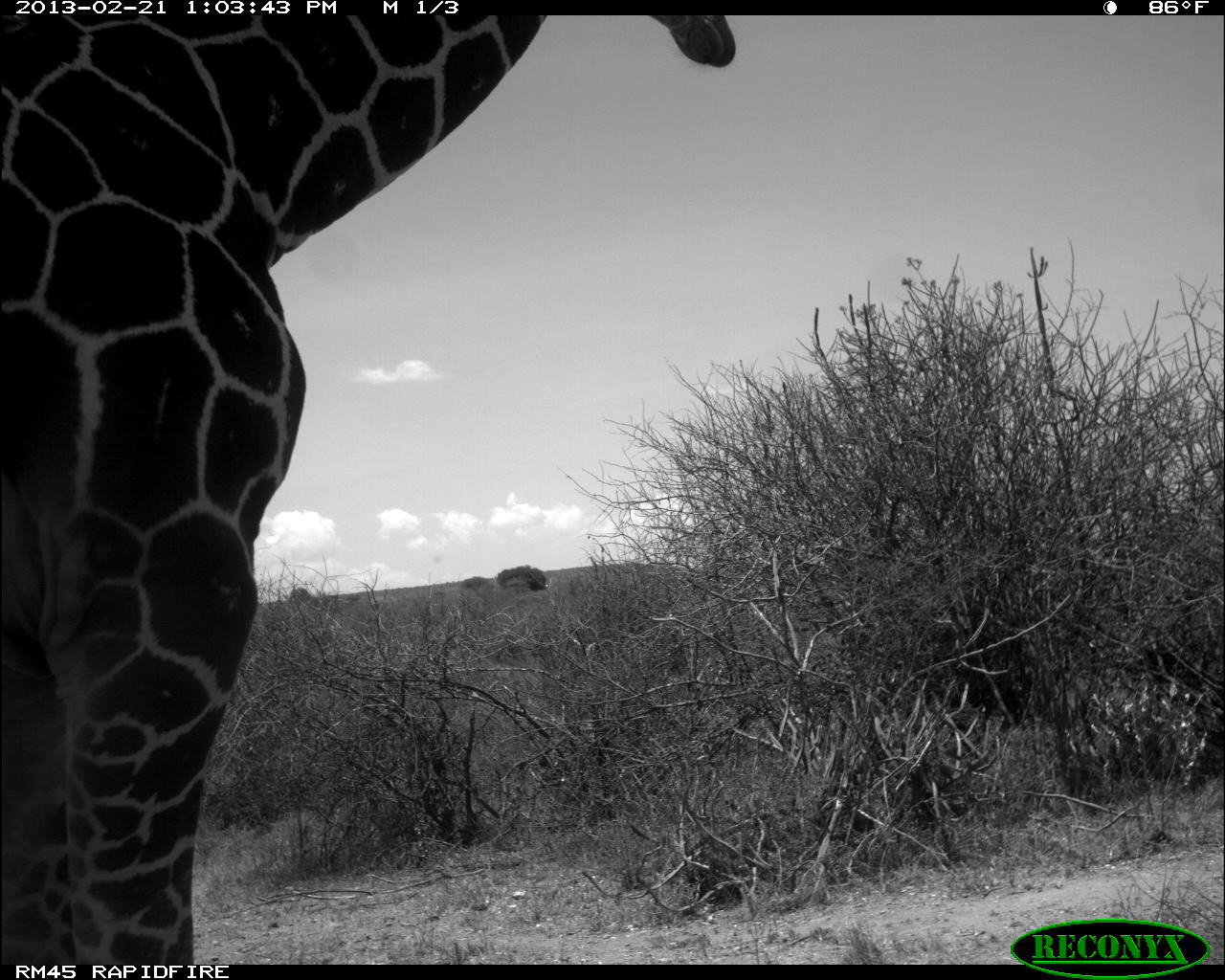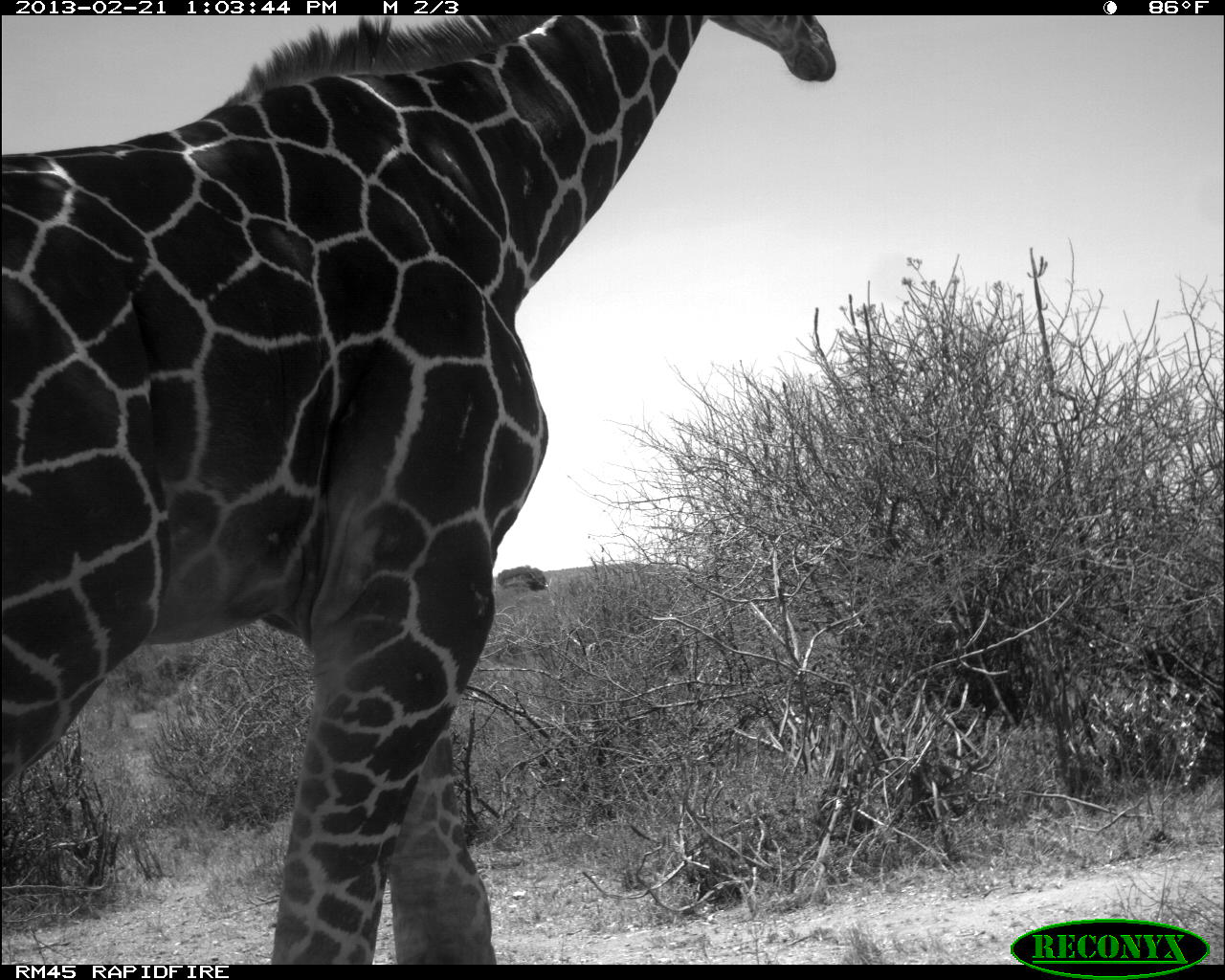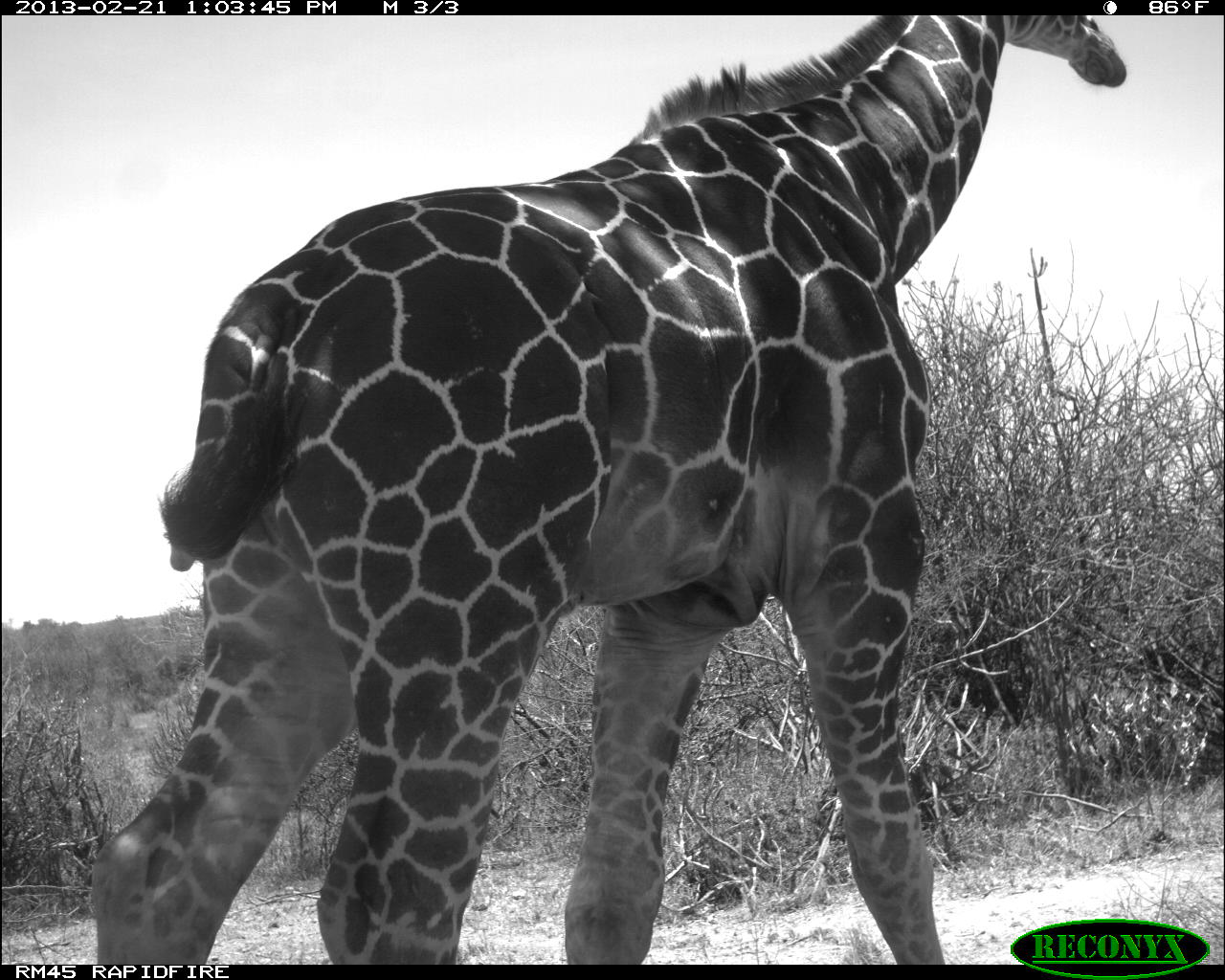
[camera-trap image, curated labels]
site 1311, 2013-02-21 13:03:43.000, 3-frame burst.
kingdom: Animalia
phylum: Chordata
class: Mammalia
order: Artiodactyla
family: Giraffidae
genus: Giraffa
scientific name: Giraffa camelopardalis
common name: giraffe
Giraffa camelopardalis (giraffe), count 1.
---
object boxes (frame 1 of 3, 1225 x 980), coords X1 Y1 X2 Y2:
giraffa camelopardalis: 0 6 738 971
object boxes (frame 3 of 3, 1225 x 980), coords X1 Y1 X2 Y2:
giraffa camelopardalis: 89 13 1126 963